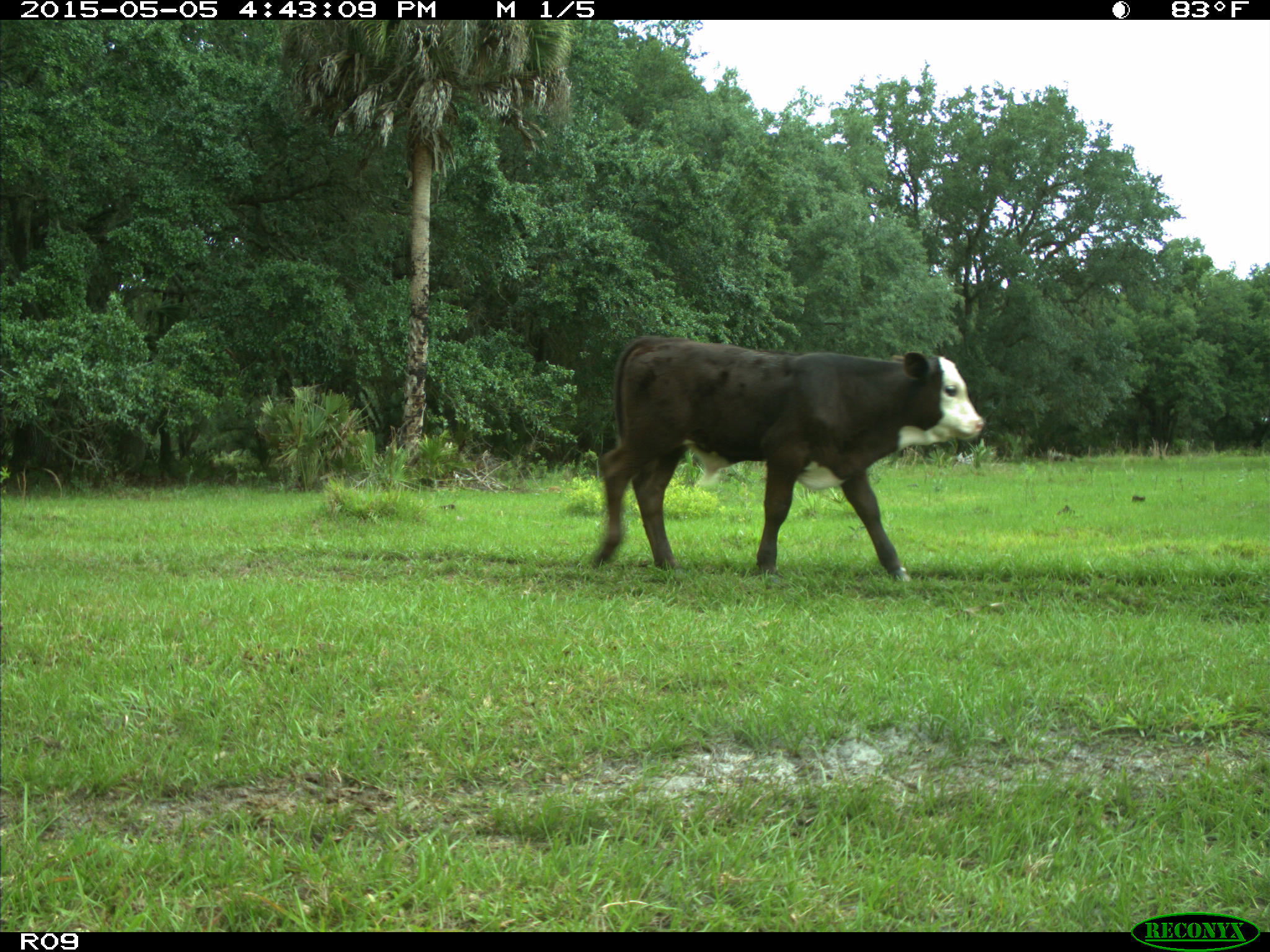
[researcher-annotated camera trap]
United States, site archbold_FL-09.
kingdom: Animalia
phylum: Chordata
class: Mammalia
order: Artiodactyla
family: Bovidae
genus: Bos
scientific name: Bos taurus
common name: domestic cow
Bos taurus (domestic cow).